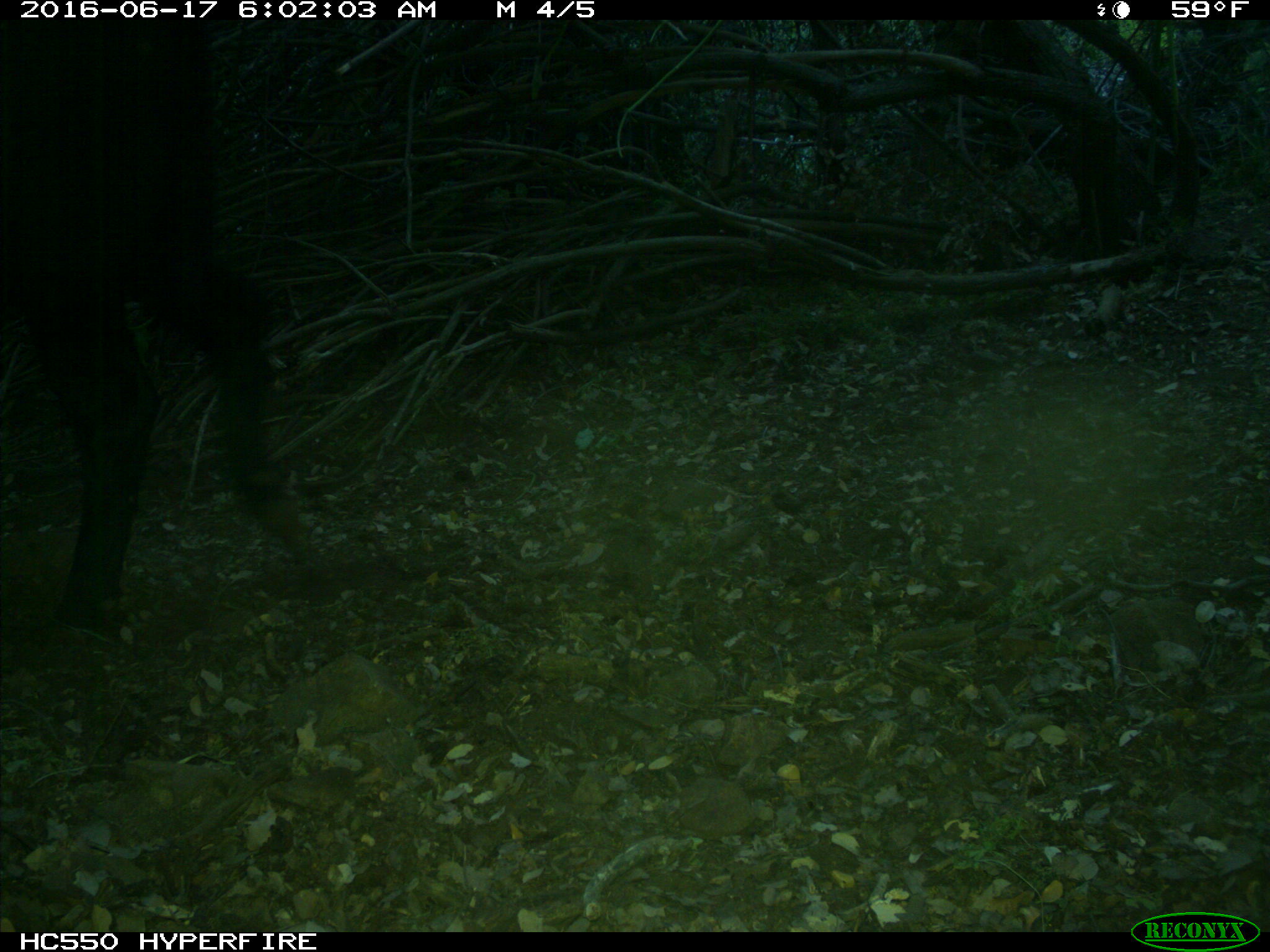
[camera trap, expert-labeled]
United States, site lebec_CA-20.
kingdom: Animalia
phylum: Chordata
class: Mammalia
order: Artiodactyla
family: Bovidae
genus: Bos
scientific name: Bos taurus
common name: domestic cow